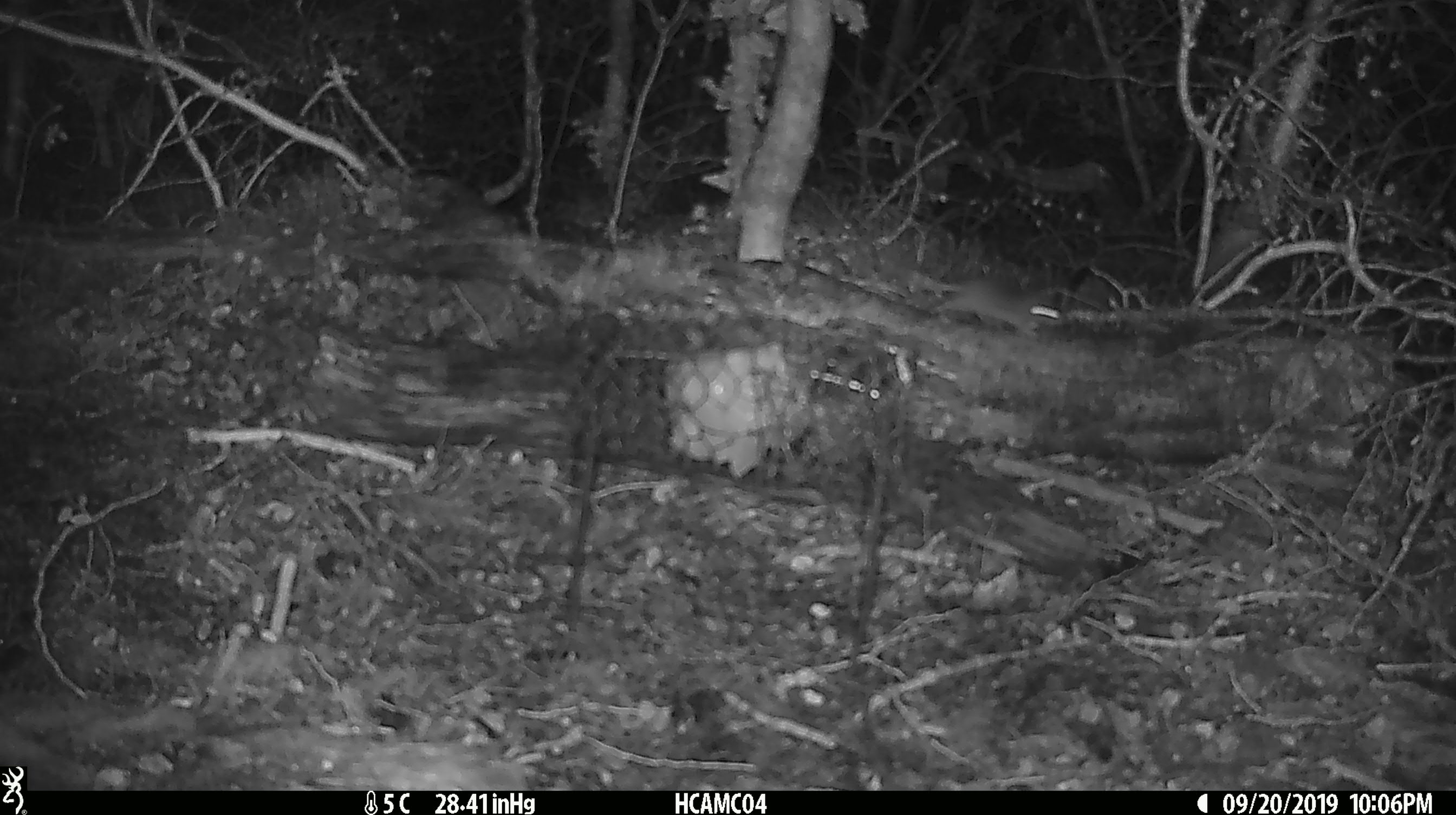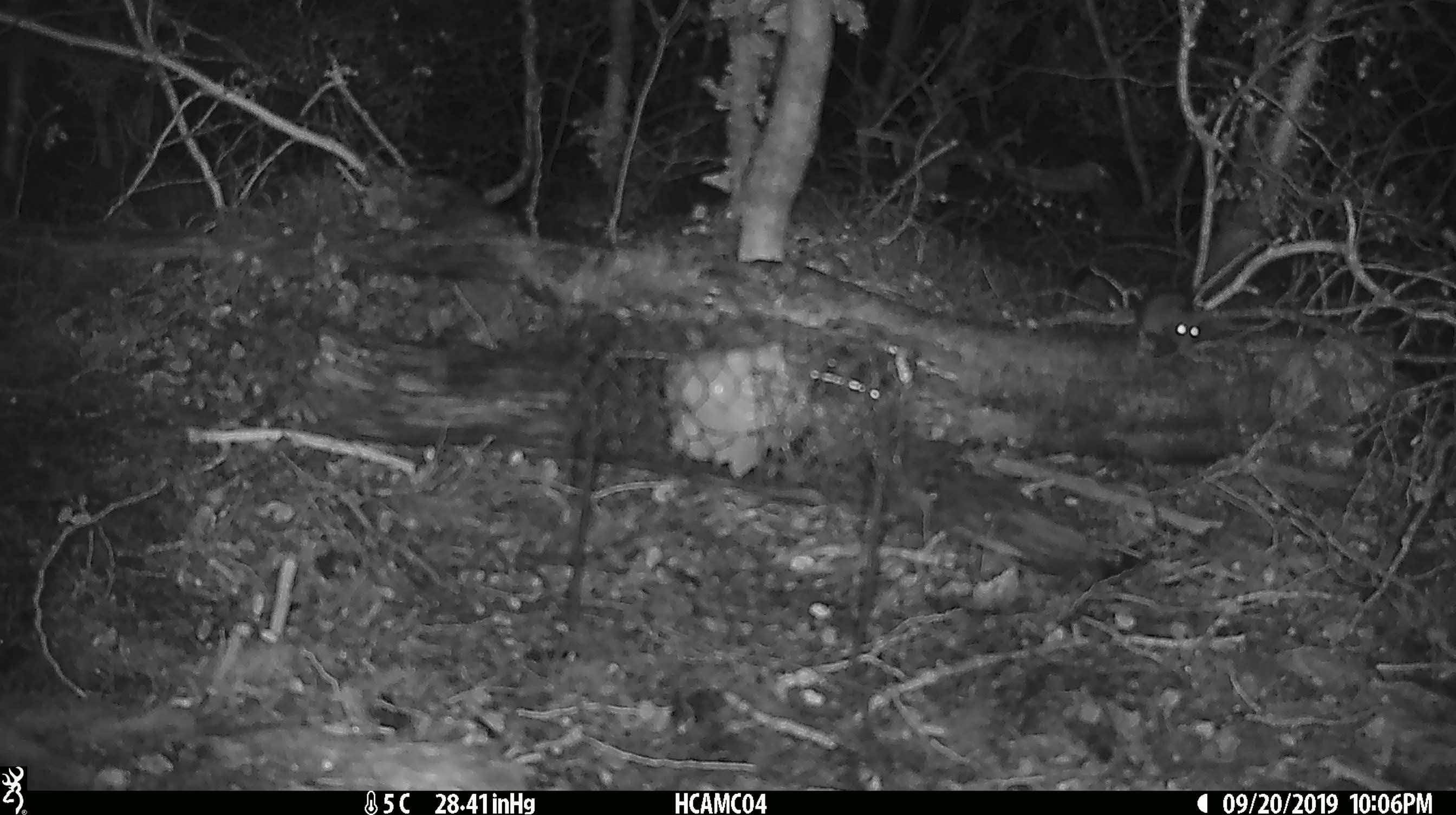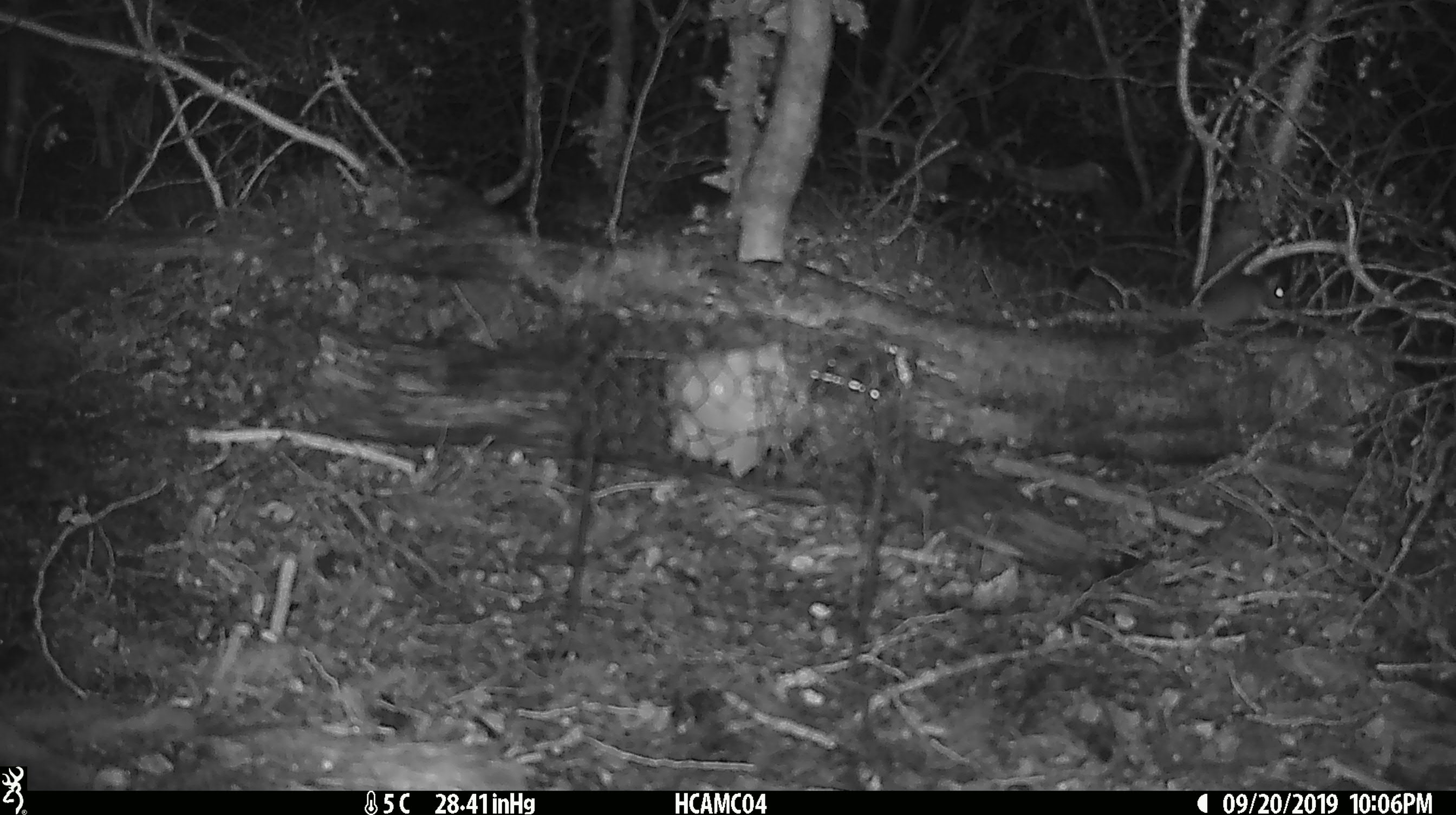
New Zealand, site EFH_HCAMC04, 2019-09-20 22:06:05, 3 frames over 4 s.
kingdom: Animalia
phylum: Chordata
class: Mammalia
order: Rodentia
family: Muridae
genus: Mus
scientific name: Mus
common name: mouse